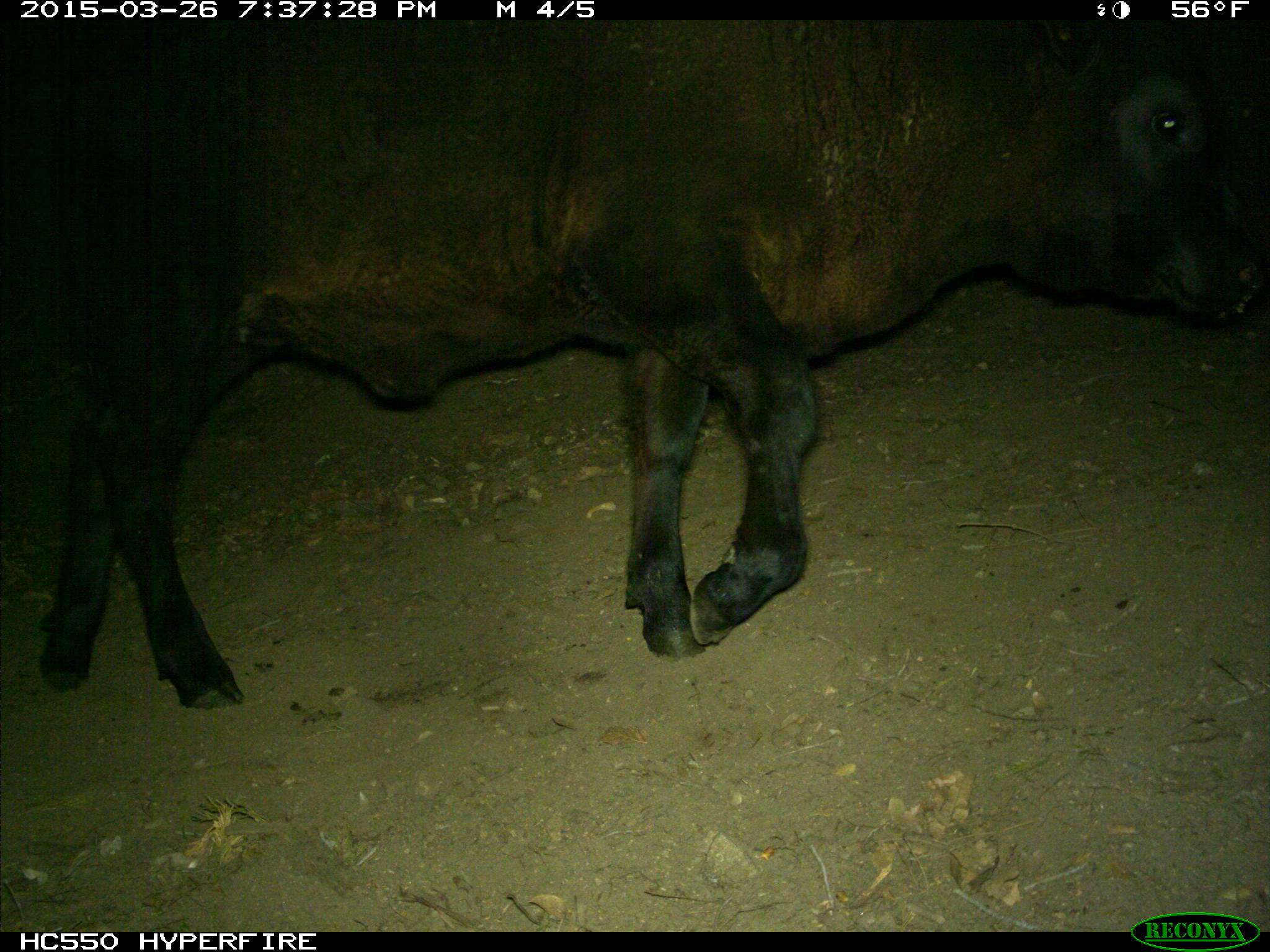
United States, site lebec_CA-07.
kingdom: Animalia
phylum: Chordata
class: Mammalia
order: Artiodactyla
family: Bovidae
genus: Bos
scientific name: Bos taurus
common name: domestic cow